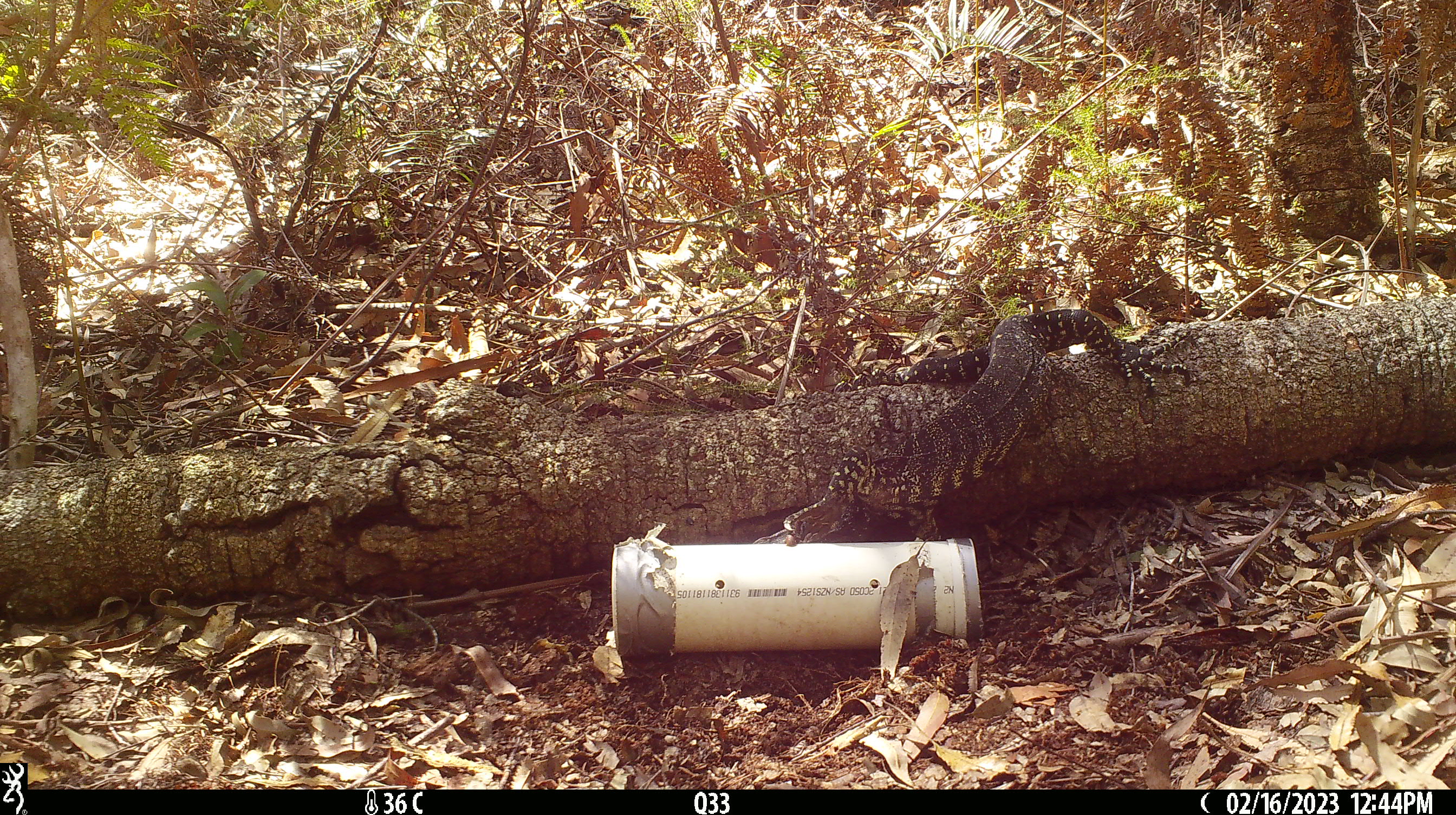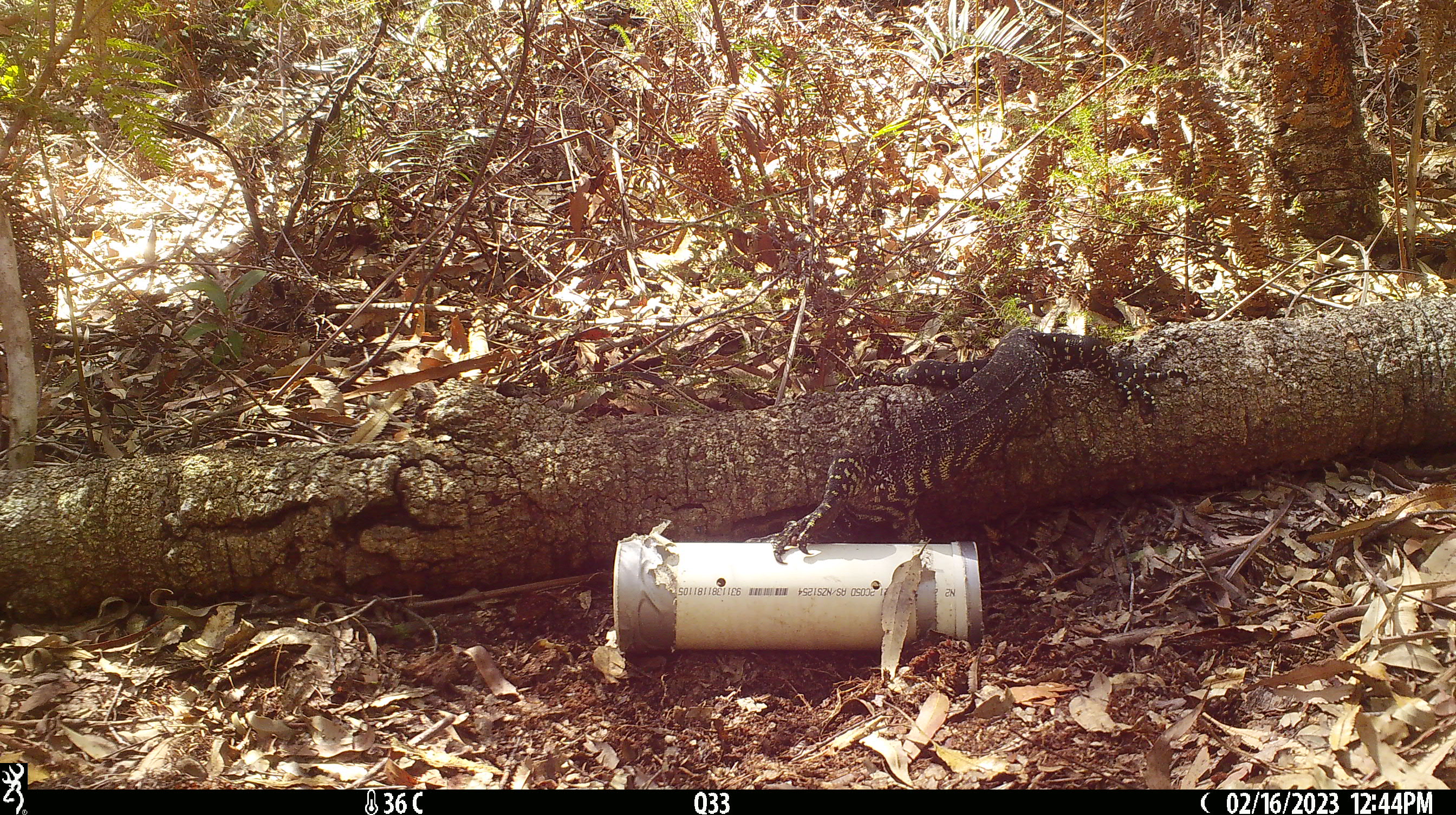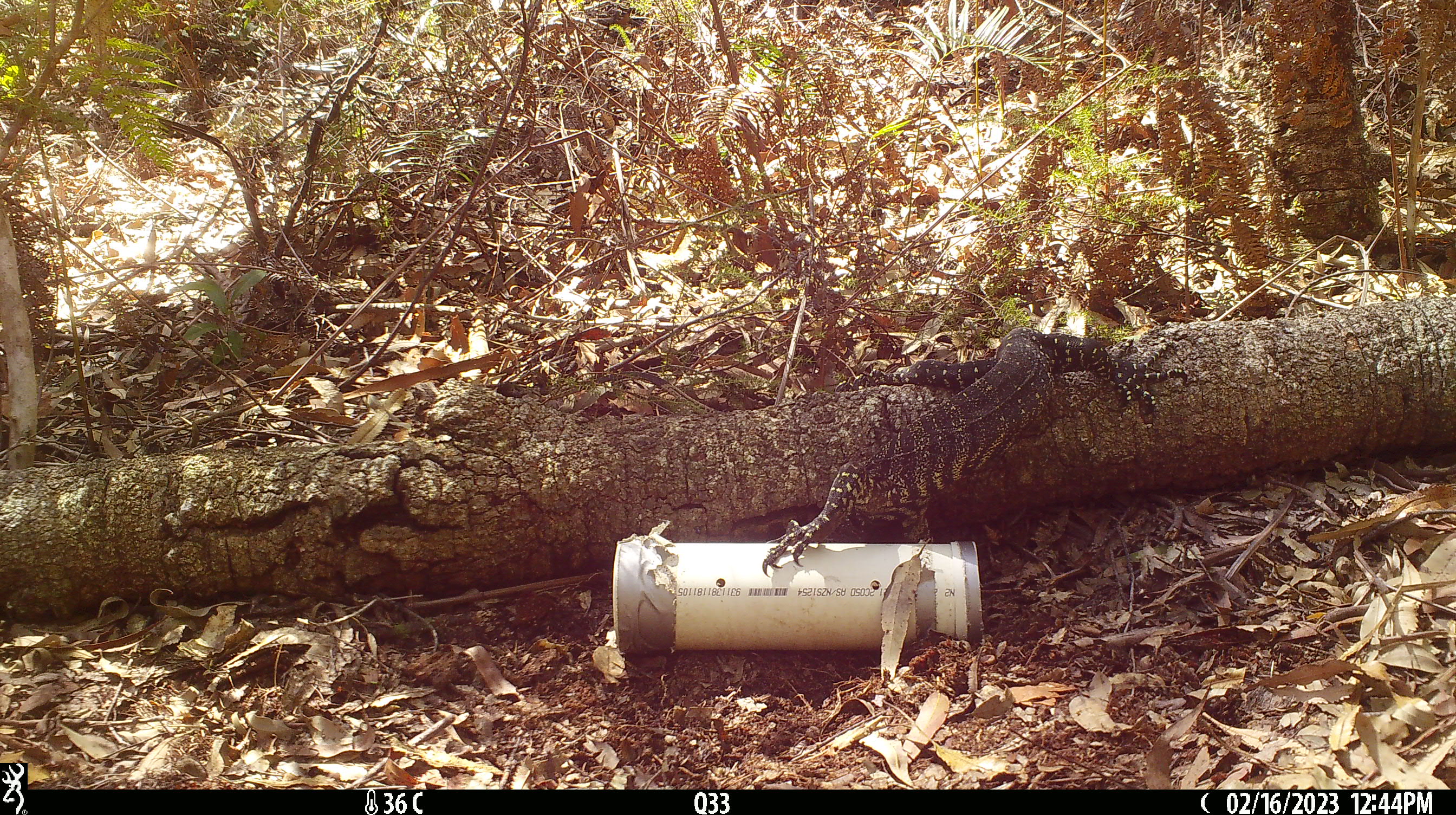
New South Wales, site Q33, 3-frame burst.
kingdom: Animalia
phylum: Chordata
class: Reptilia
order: Squamata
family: Varanidae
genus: Varanus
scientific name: Varanus varius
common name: lace monitor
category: goanna